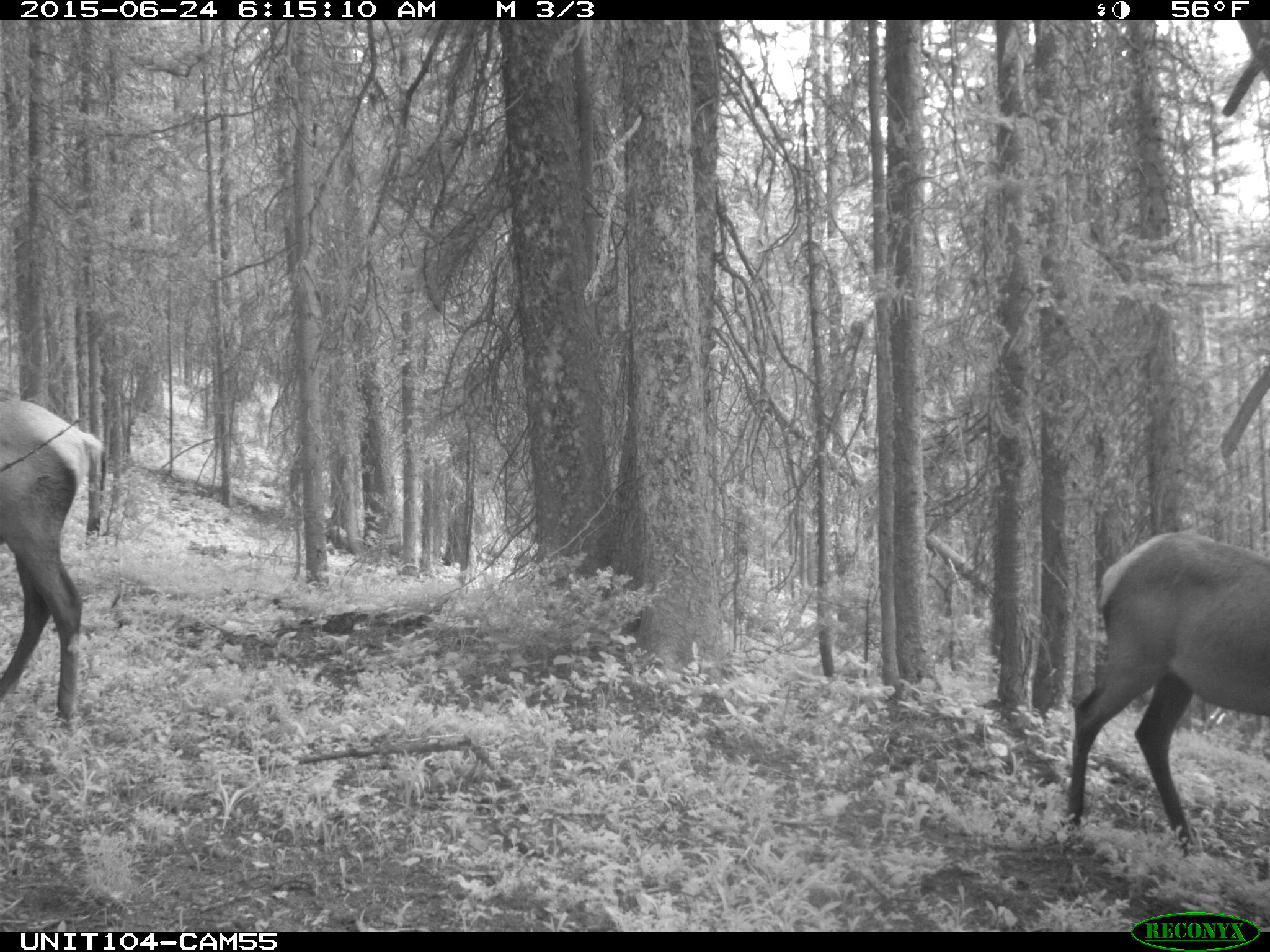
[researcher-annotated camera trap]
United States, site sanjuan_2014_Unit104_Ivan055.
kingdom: Animalia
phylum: Chordata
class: Mammalia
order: Artiodactyla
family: Cervidae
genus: Cervus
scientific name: Cervus elaphus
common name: red deer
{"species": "Cervus elaphus (red deer)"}